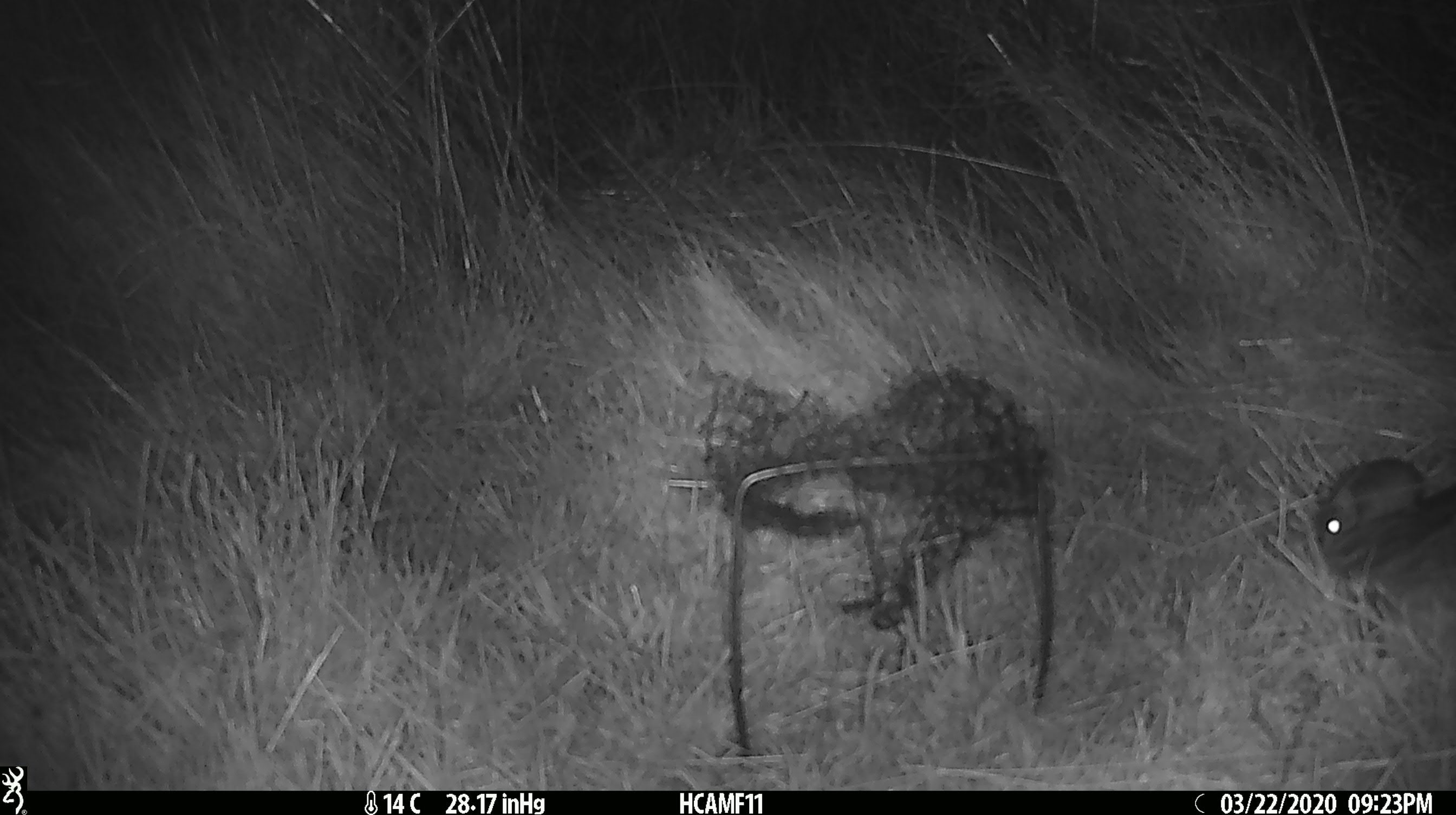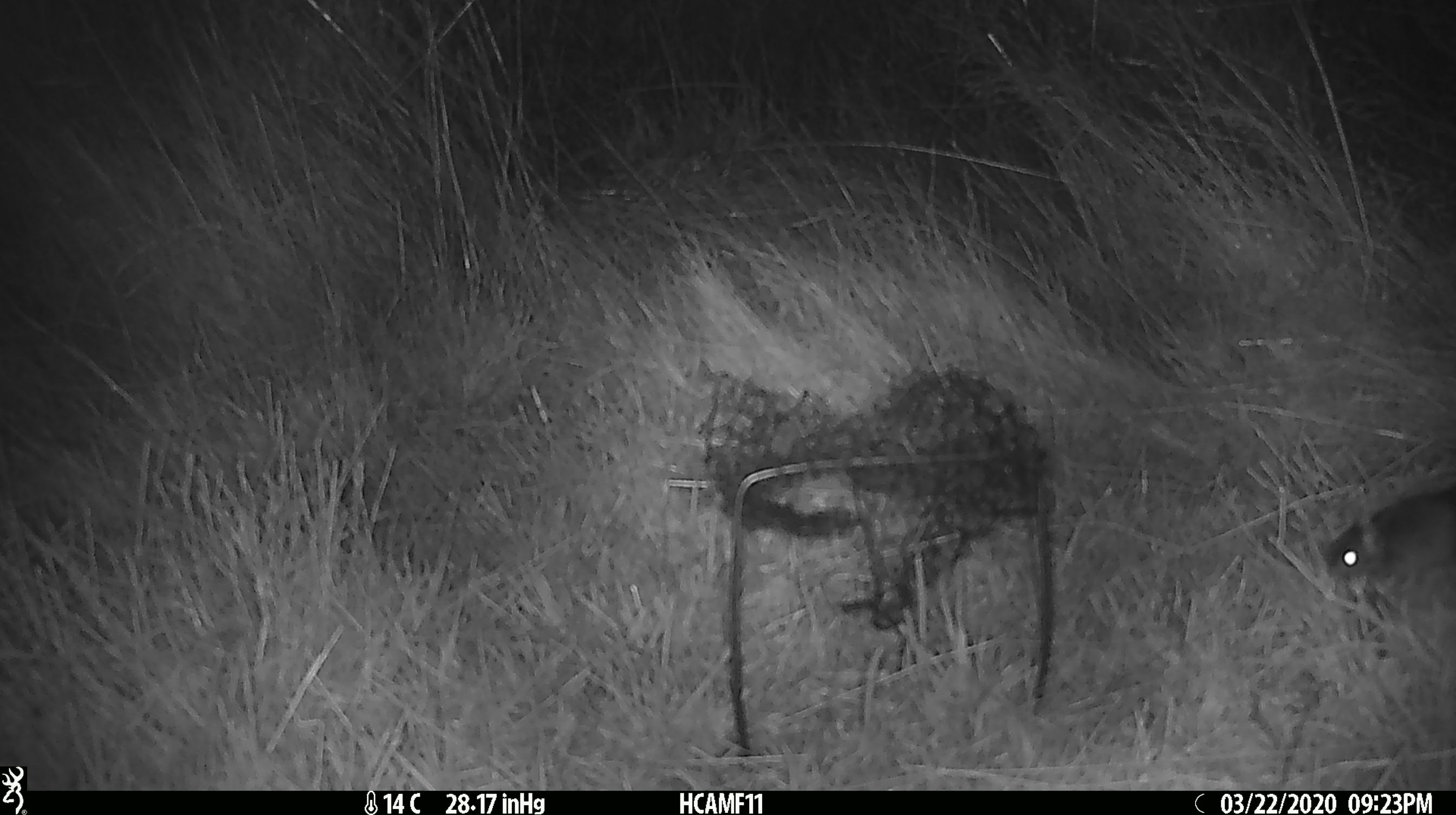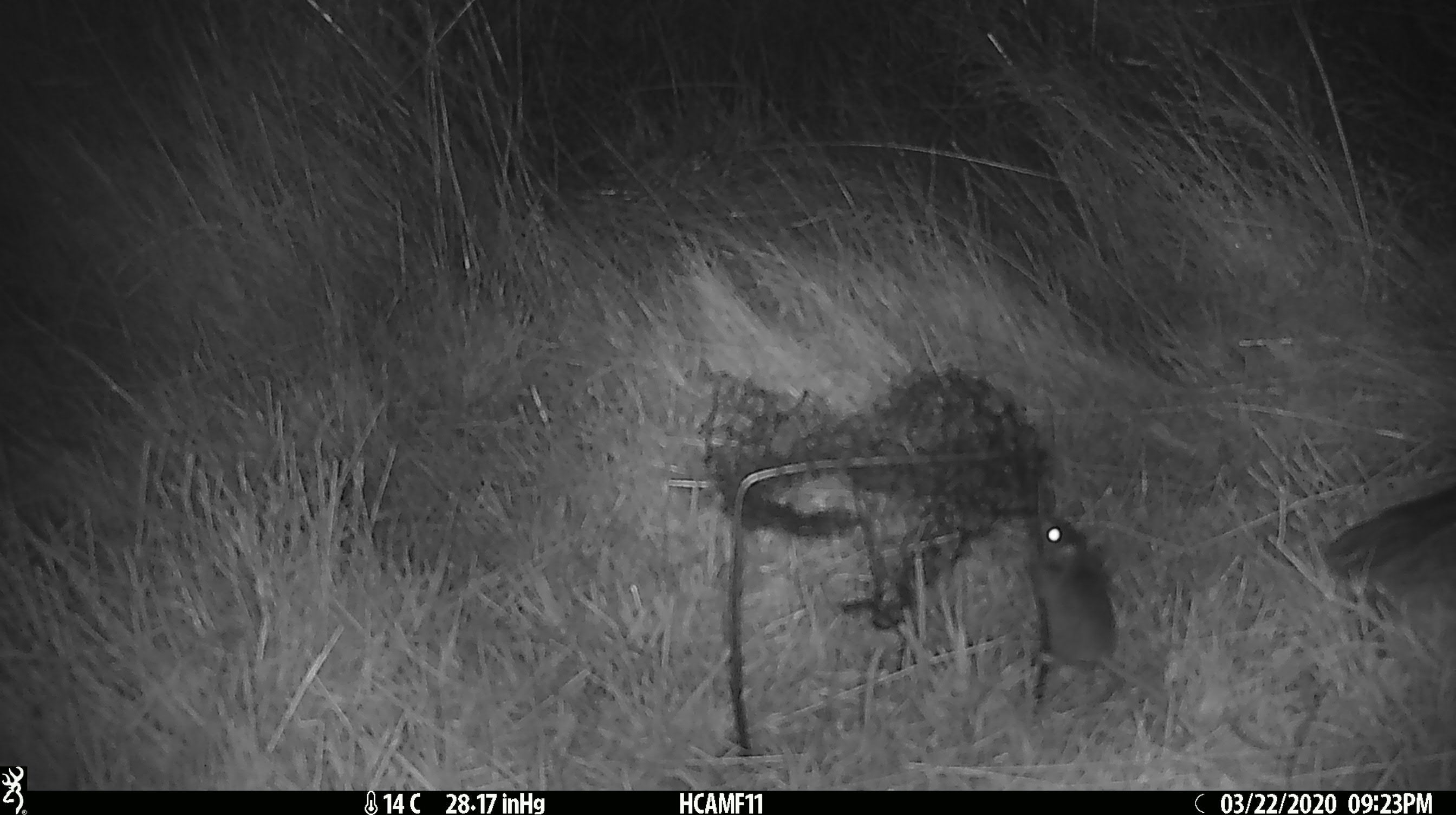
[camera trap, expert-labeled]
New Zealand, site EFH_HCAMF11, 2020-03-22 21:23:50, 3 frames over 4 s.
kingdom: Animalia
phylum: Chordata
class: Mammalia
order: Rodentia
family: Muridae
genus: Mus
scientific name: Mus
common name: mouse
Mouse (Mus).